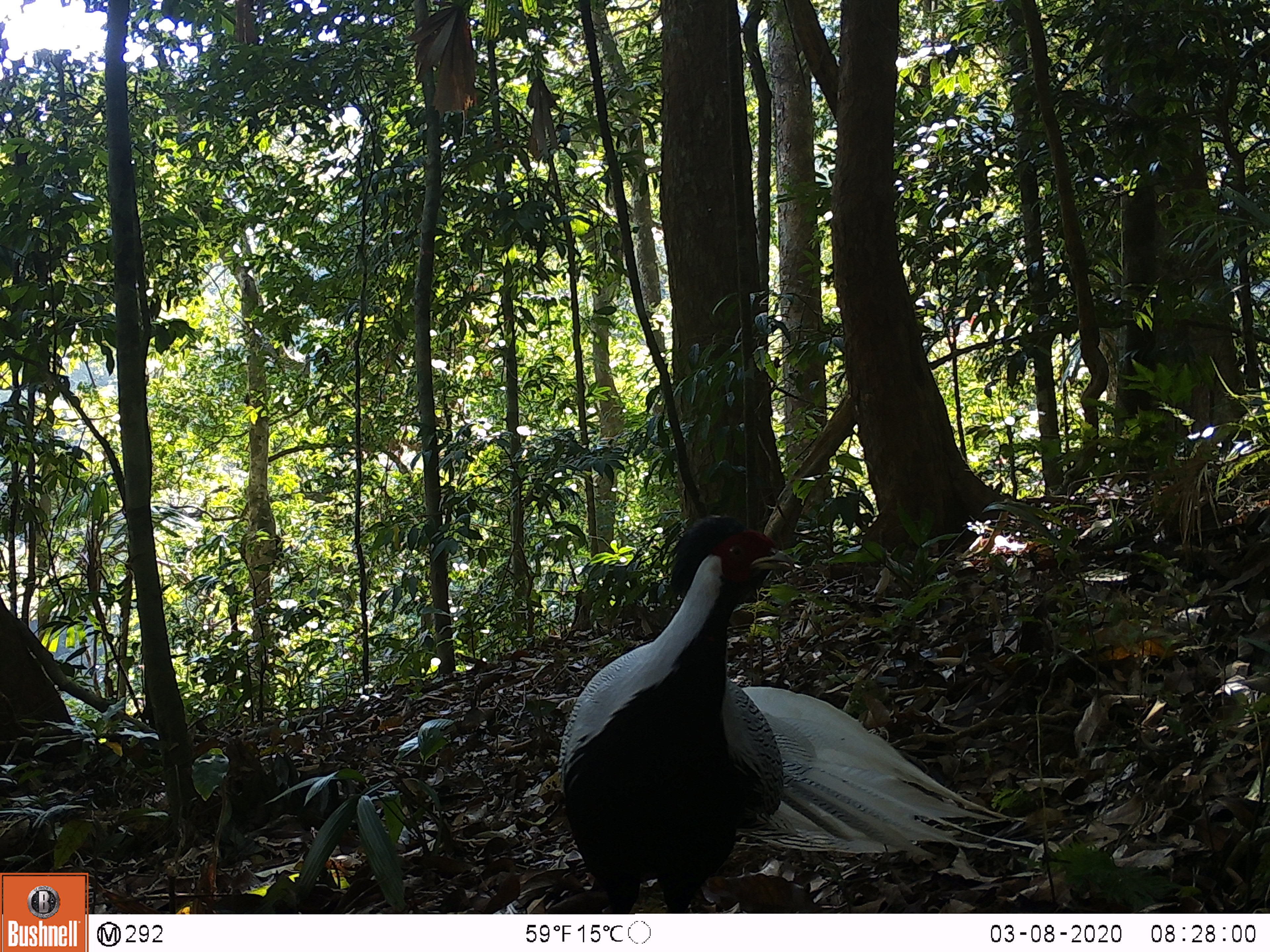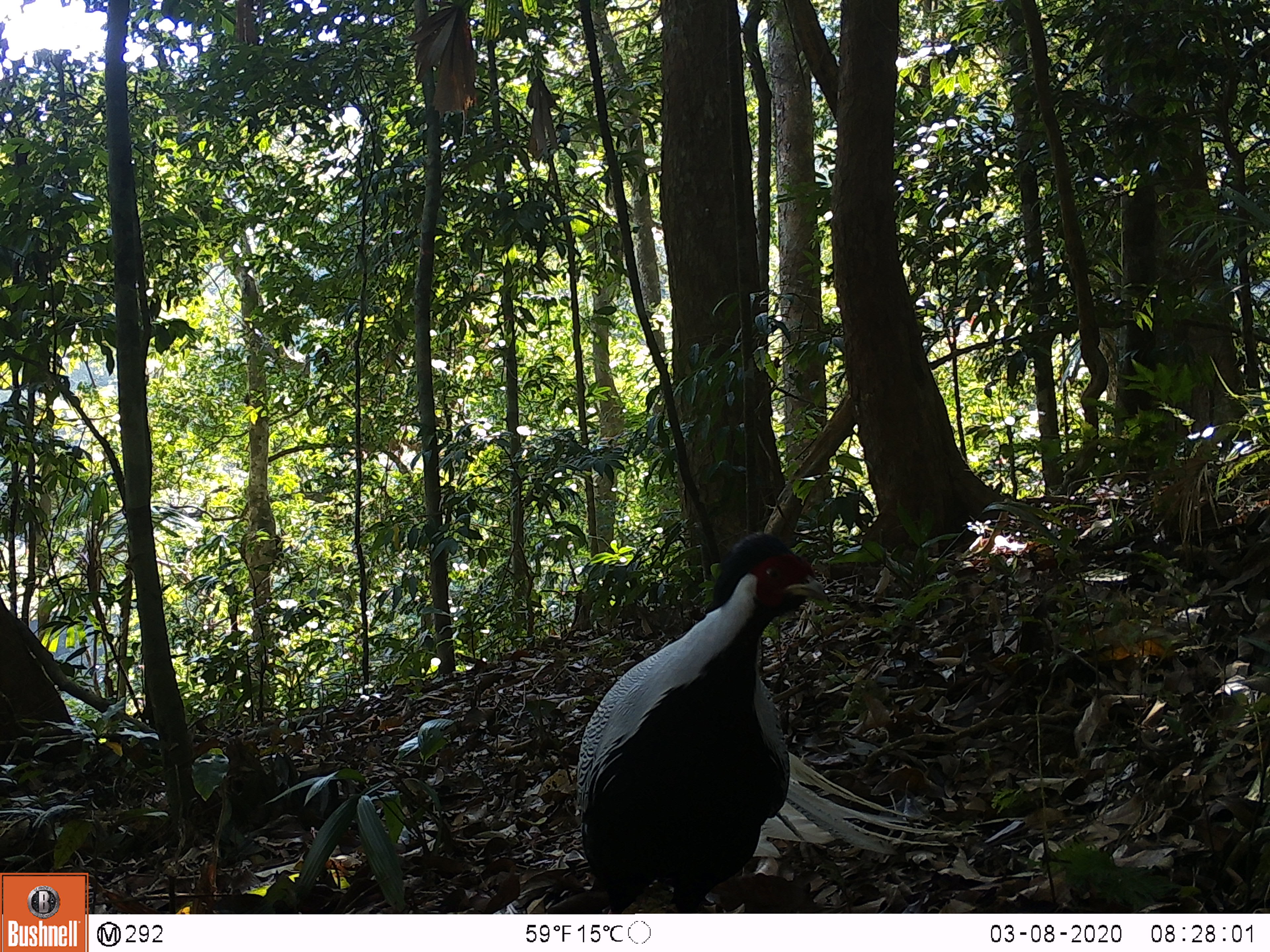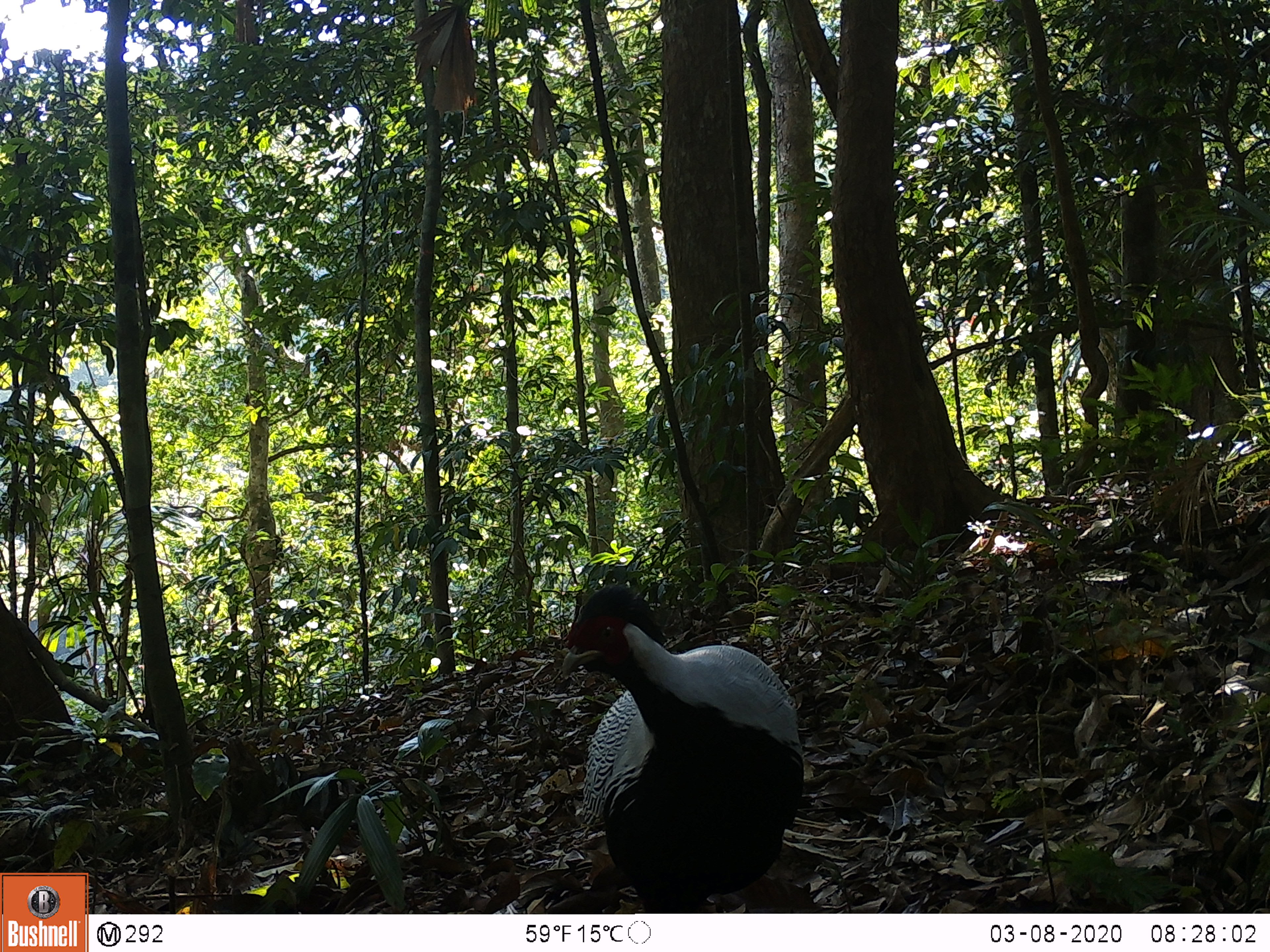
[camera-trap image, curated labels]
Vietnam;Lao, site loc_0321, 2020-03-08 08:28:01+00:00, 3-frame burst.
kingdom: Animalia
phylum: Chordata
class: Aves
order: Galliformes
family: Phasianidae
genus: Lophura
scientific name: Lophura nycthemera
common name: silver pheasant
Silver pheasant (Lophura nycthemera). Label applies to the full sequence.